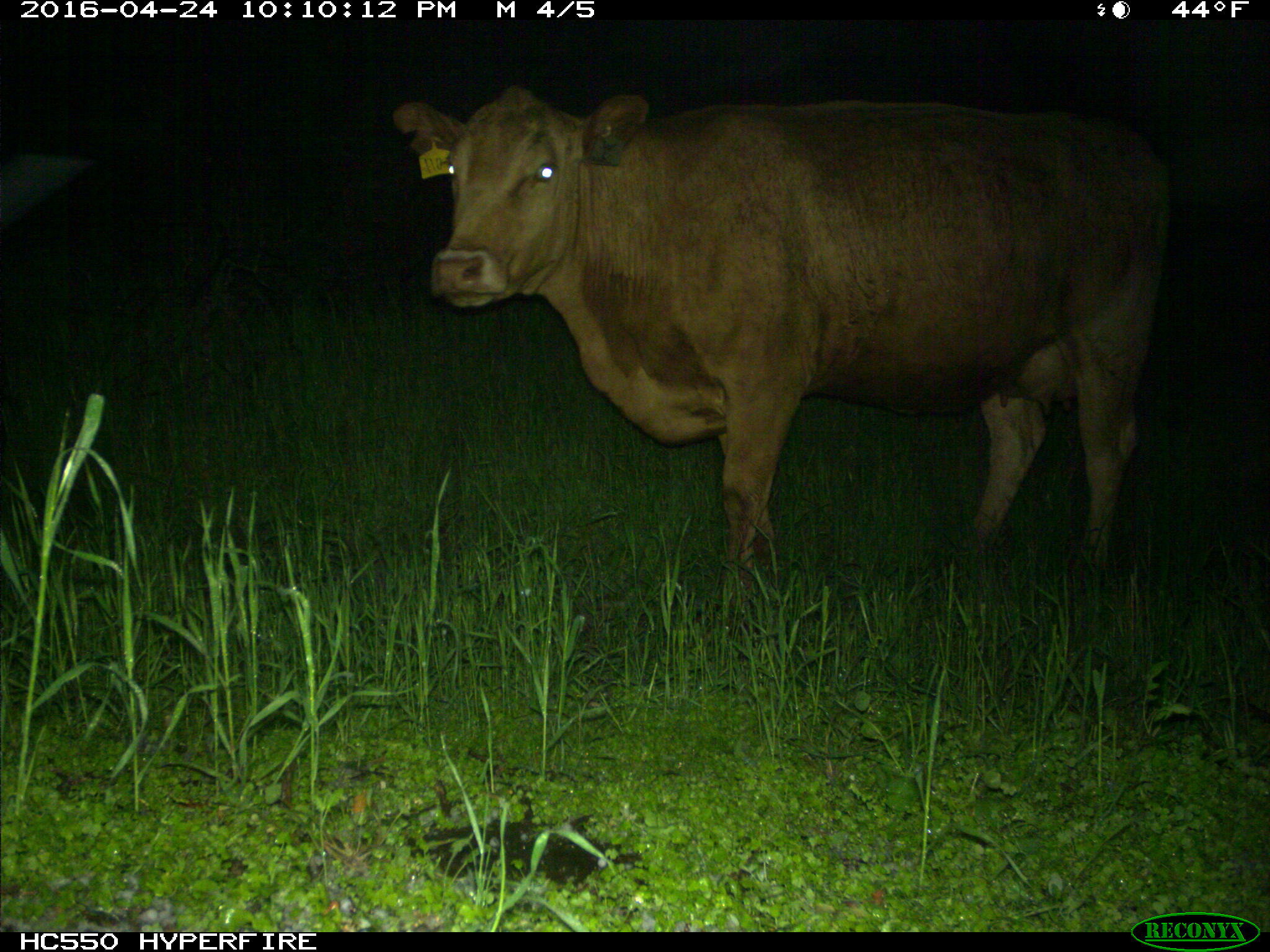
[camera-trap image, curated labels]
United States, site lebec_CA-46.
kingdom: Animalia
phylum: Chordata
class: Mammalia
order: Artiodactyla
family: Bovidae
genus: Bos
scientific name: Bos taurus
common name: domestic cow